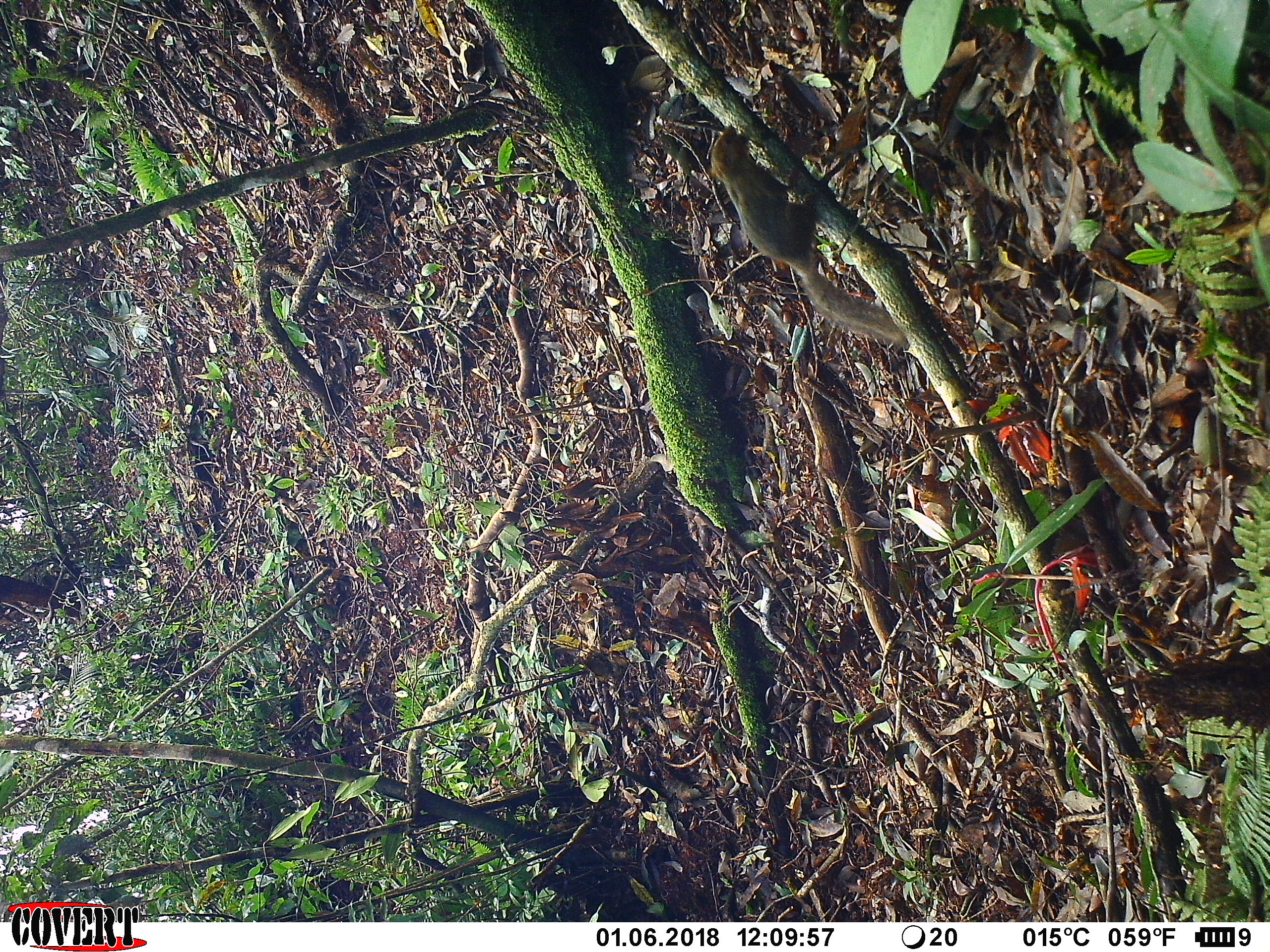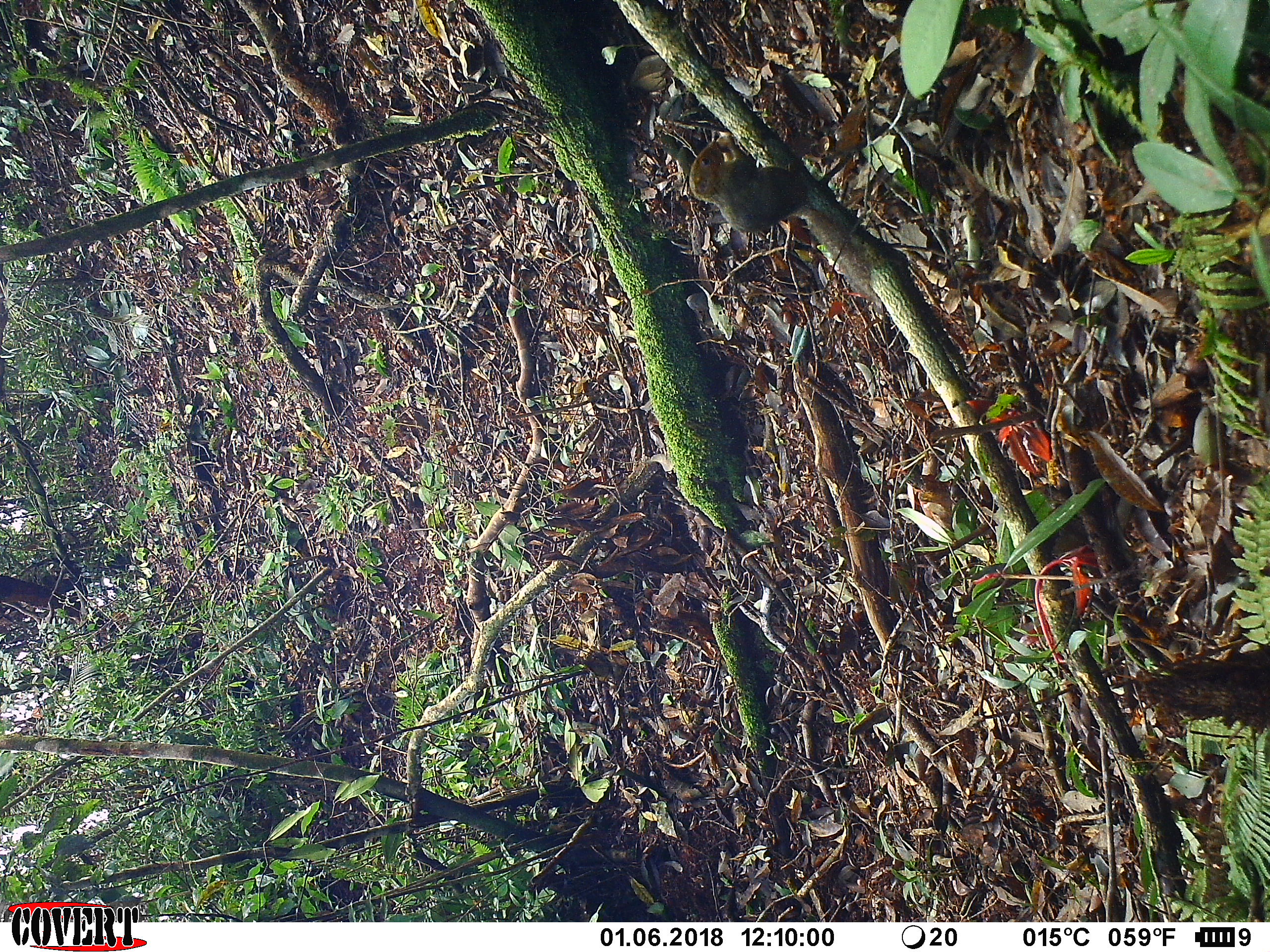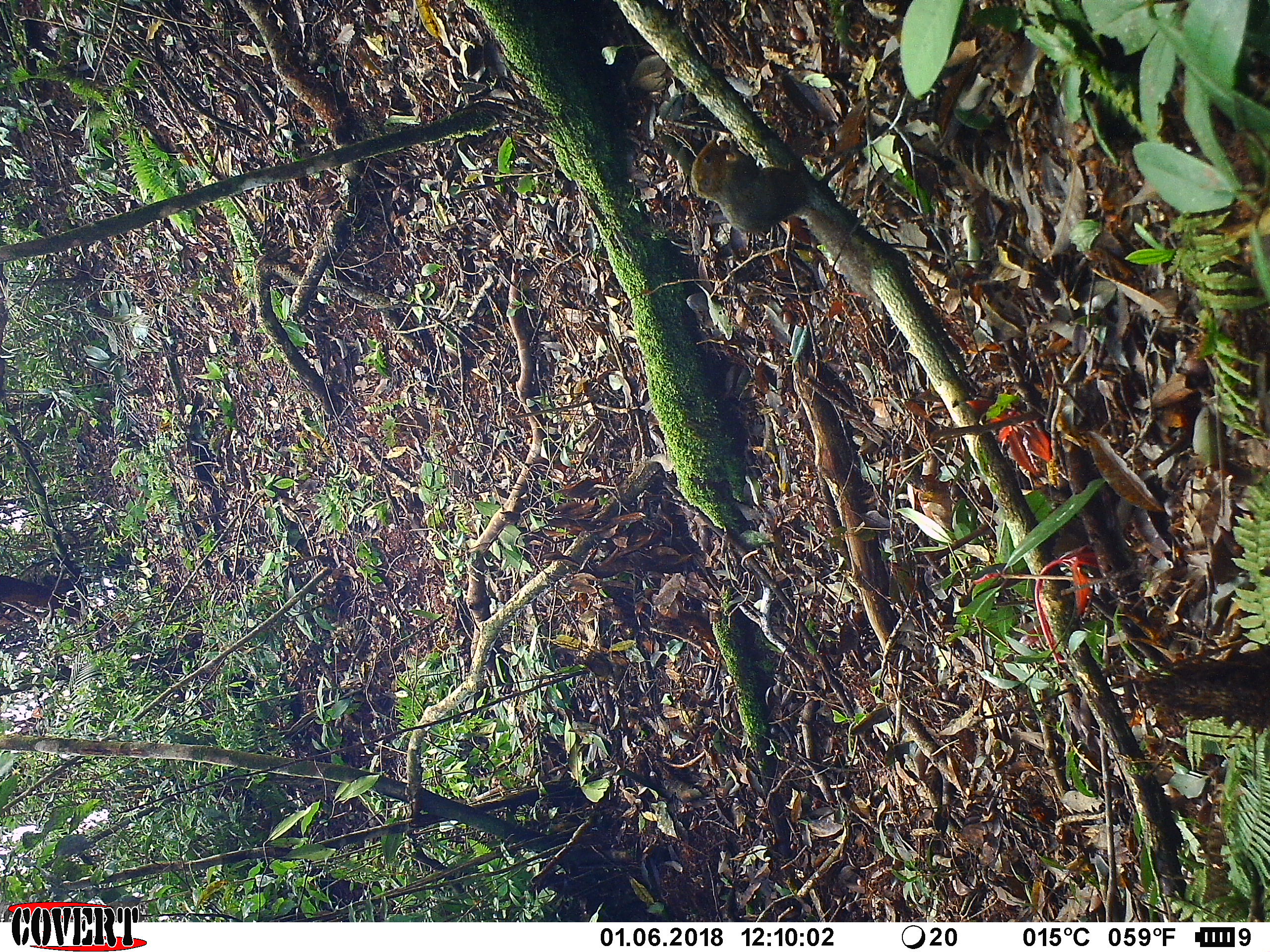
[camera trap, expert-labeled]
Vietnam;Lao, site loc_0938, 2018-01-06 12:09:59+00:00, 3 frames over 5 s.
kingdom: Animalia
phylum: Chordata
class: Mammalia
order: Rodentia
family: Sciuridae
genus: Dremomys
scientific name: Dremomys rufigenis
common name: red-cheeked squirrel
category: red cheeked squirrel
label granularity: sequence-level